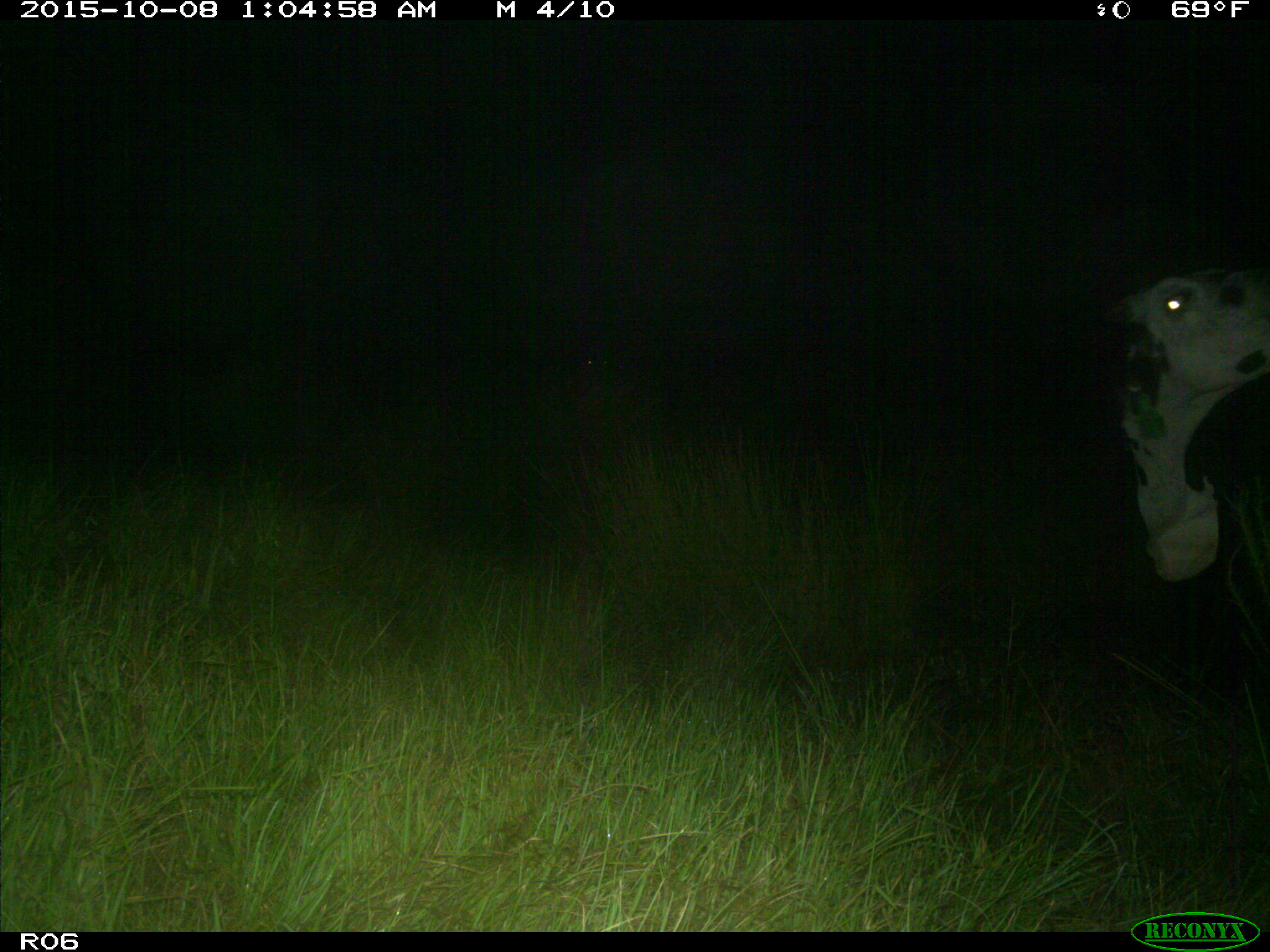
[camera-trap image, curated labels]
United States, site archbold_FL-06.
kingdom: Animalia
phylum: Chordata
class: Mammalia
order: Artiodactyla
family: Bovidae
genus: Bos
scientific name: Bos taurus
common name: domestic cow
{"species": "Bos taurus (domestic cow)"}